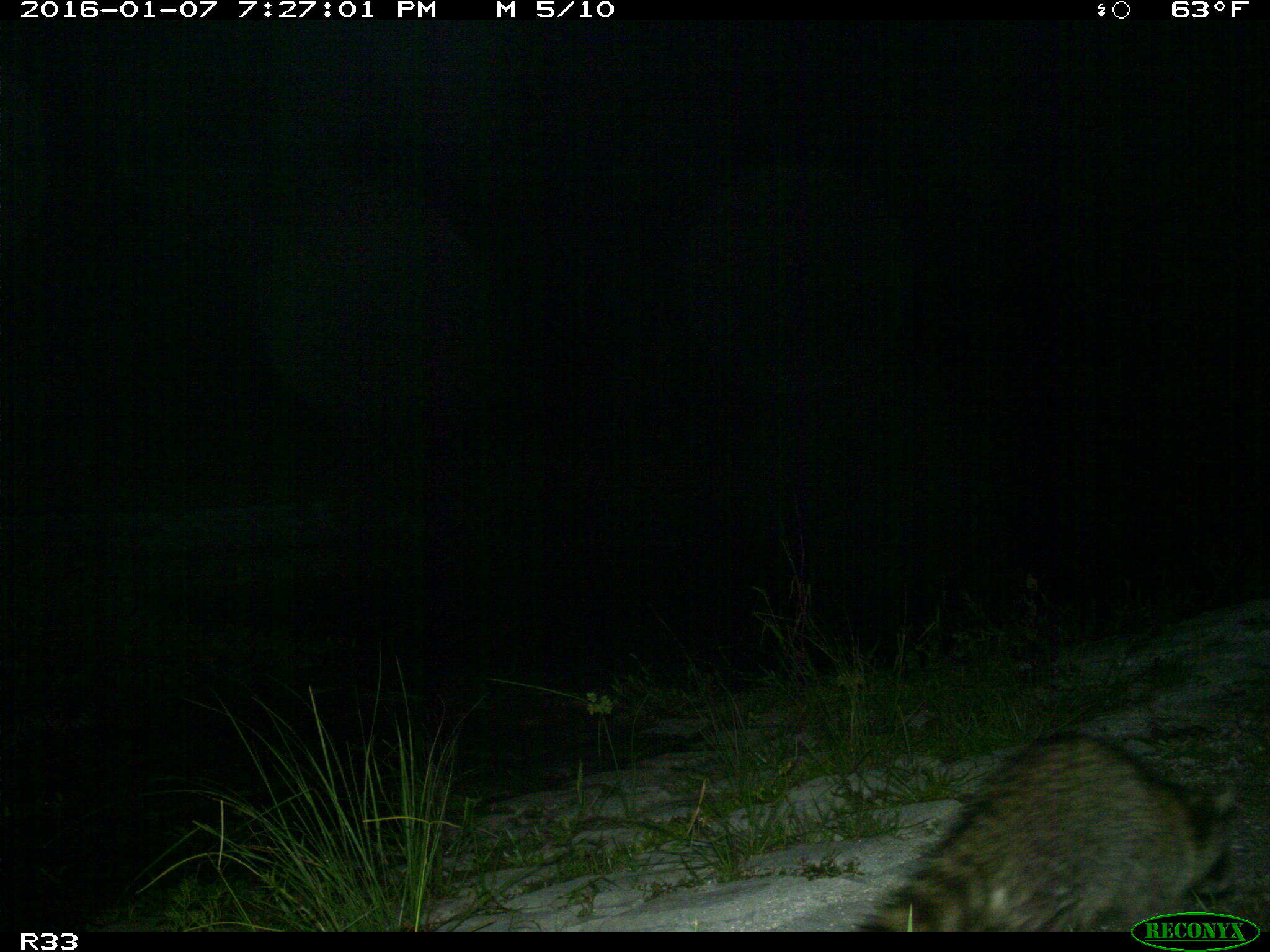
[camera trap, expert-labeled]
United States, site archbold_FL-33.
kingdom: Animalia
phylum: Chordata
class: Mammalia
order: Carnivora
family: Procyonidae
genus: Procyon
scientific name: Procyon lotor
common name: common raccoon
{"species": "Procyon lotor (common raccoon)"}